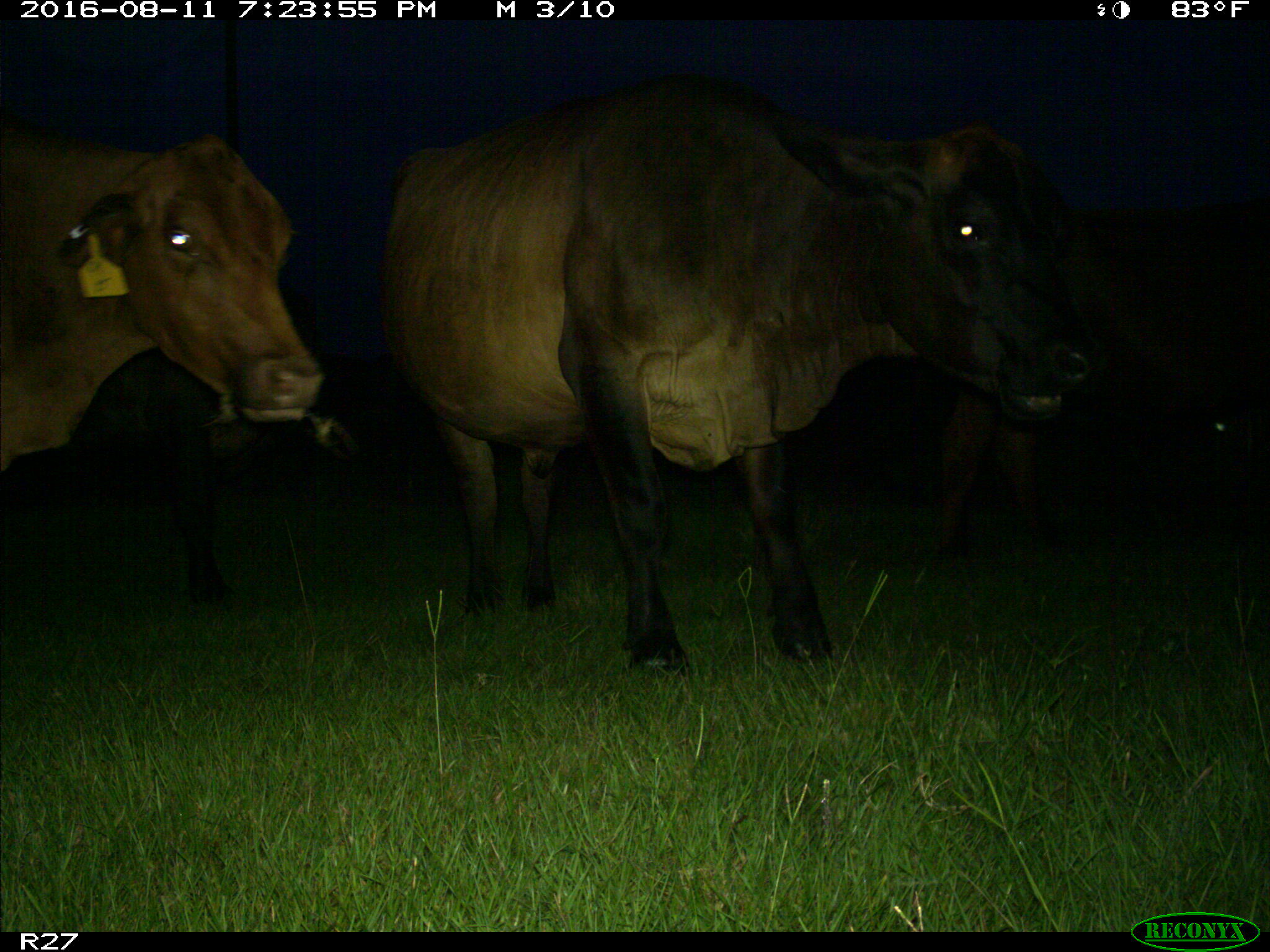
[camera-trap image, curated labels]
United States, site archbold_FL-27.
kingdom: Animalia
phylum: Chordata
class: Mammalia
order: Artiodactyla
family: Bovidae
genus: Bos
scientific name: Bos taurus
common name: domestic cow